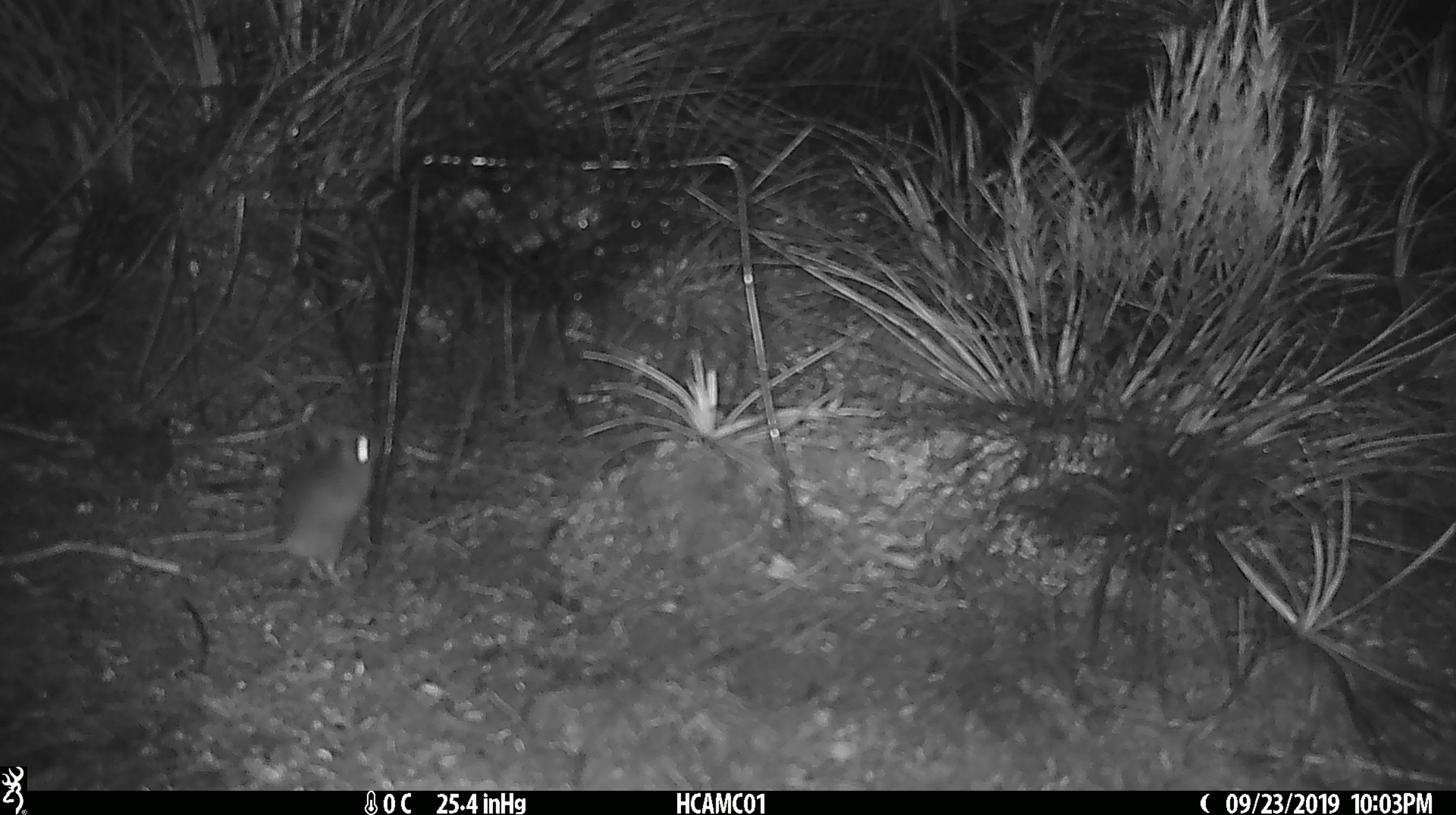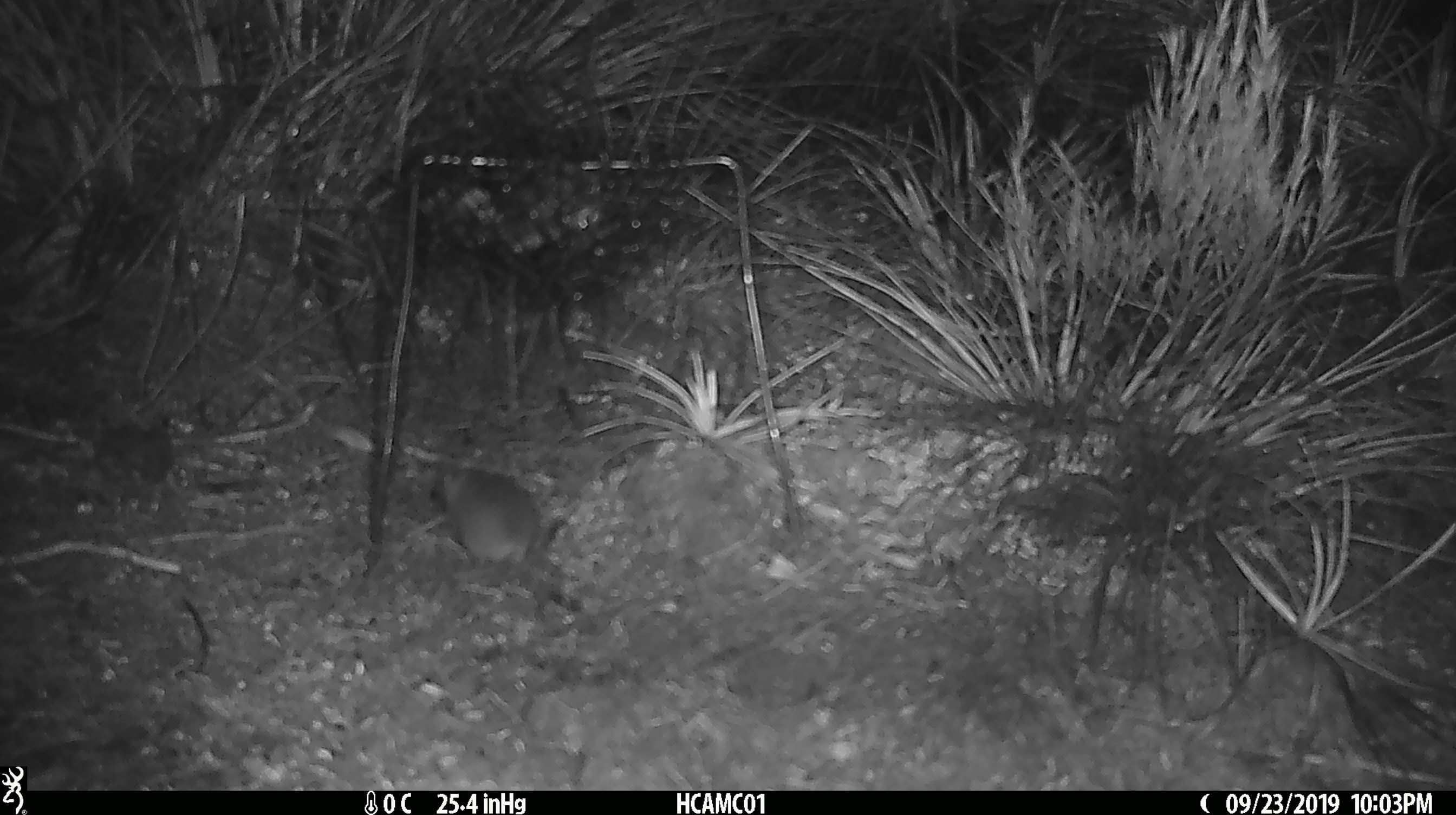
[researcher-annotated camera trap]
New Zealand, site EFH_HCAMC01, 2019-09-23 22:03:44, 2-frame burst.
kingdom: Animalia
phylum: Chordata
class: Mammalia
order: Rodentia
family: Muridae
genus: Mus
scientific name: Mus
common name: mouse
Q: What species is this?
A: Mouse (Mus).